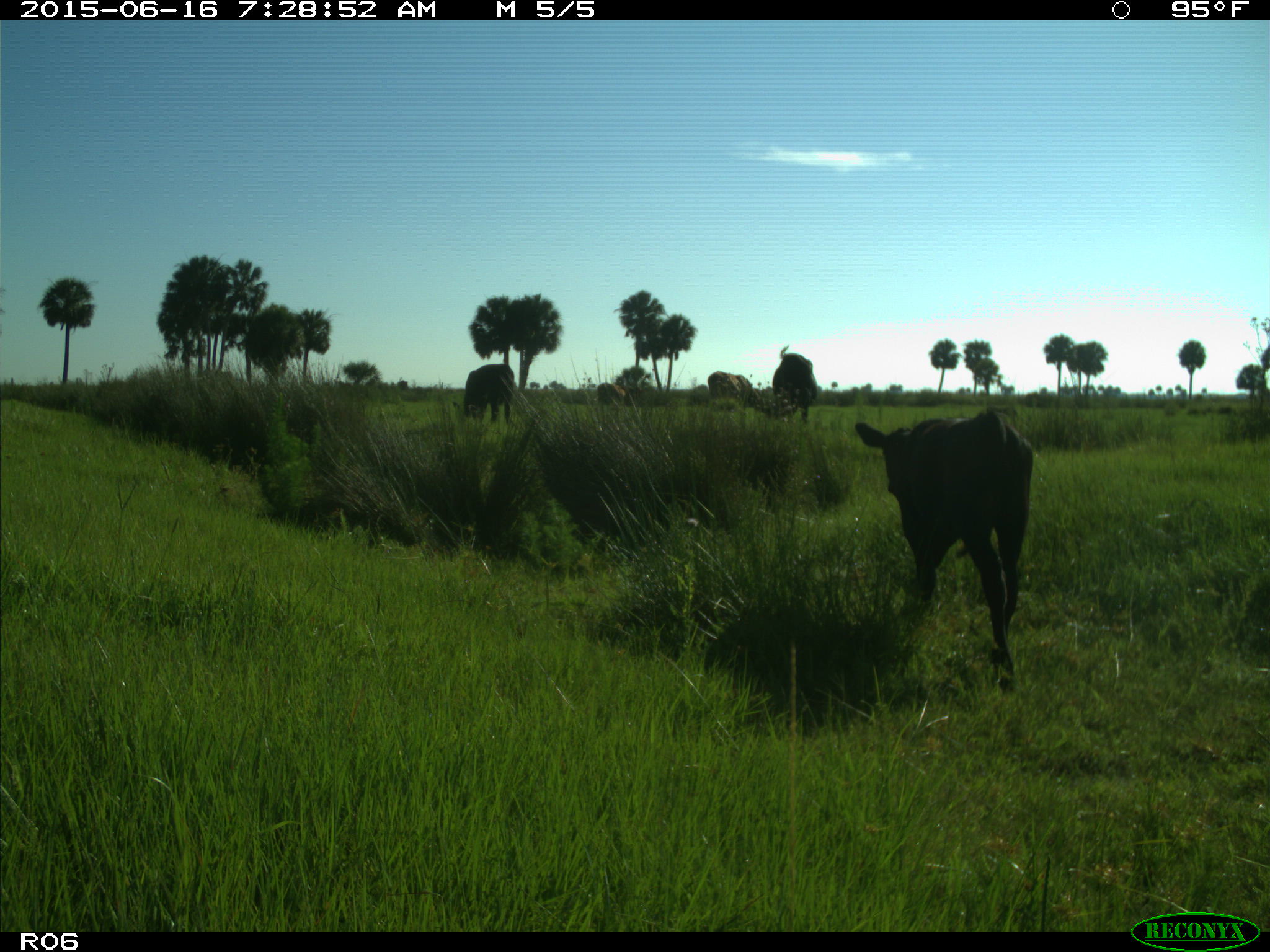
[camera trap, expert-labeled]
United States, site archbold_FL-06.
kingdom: Animalia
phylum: Chordata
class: Mammalia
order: Artiodactyla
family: Bovidae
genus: Bos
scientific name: Bos taurus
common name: domestic cow